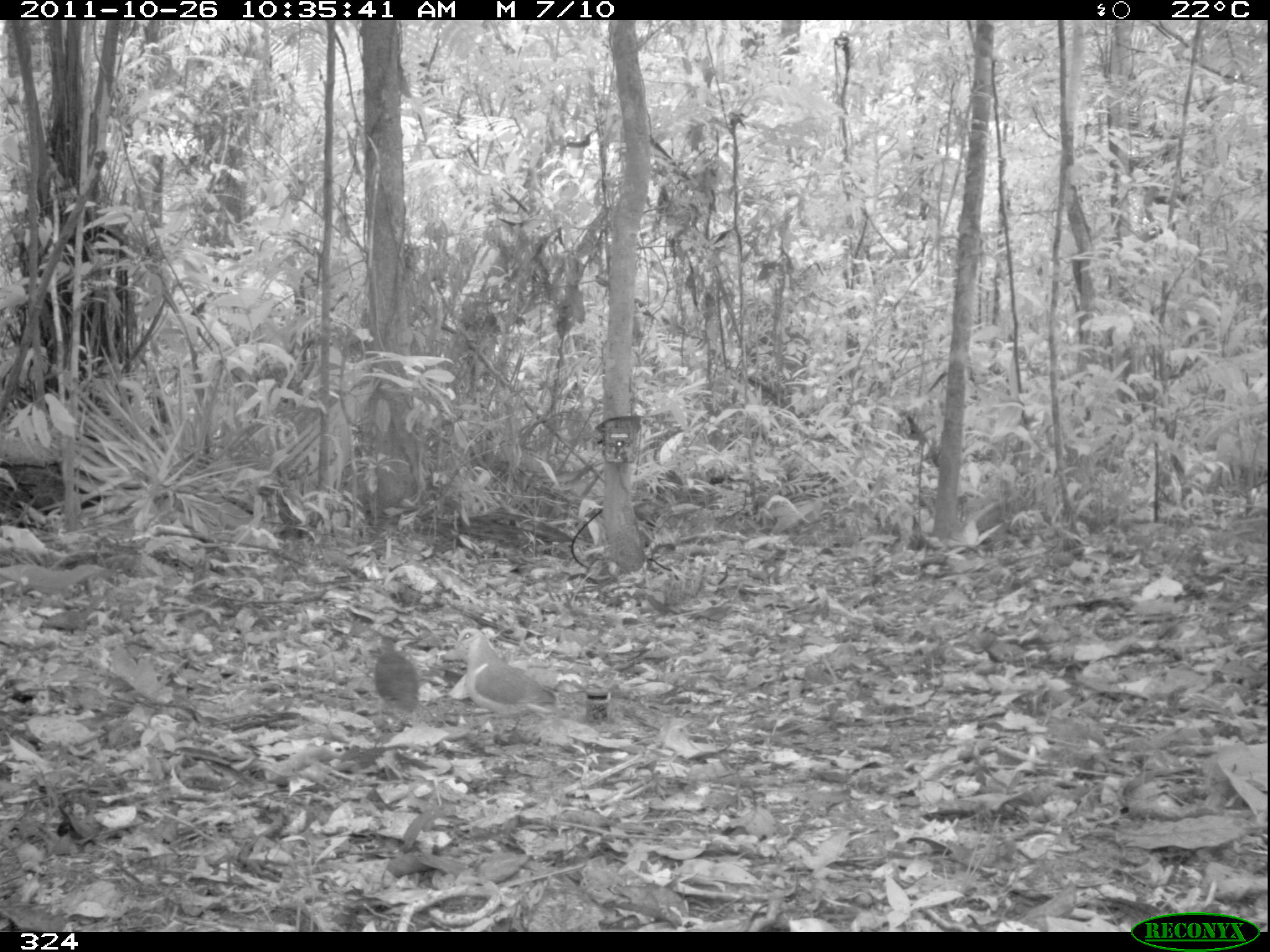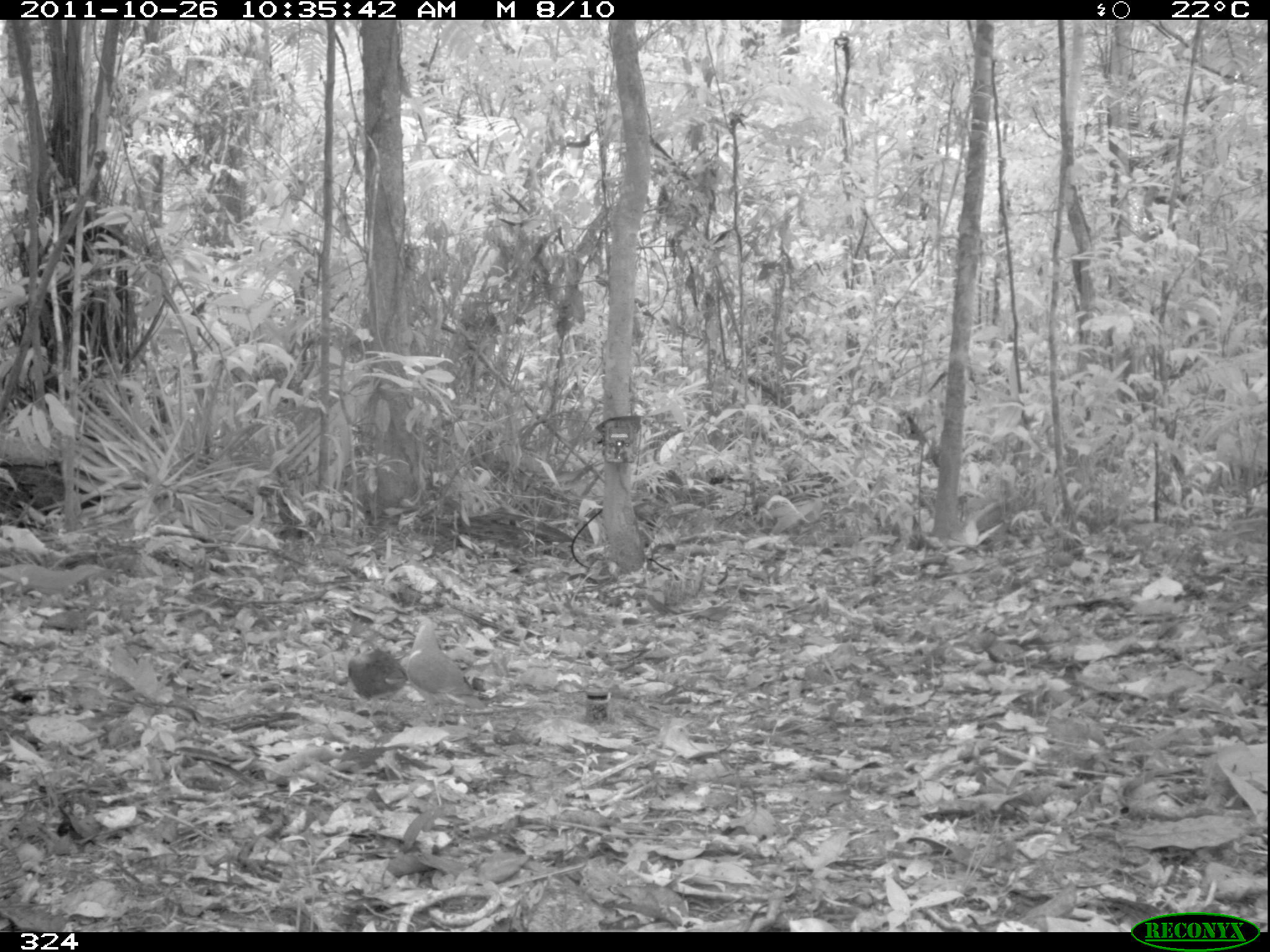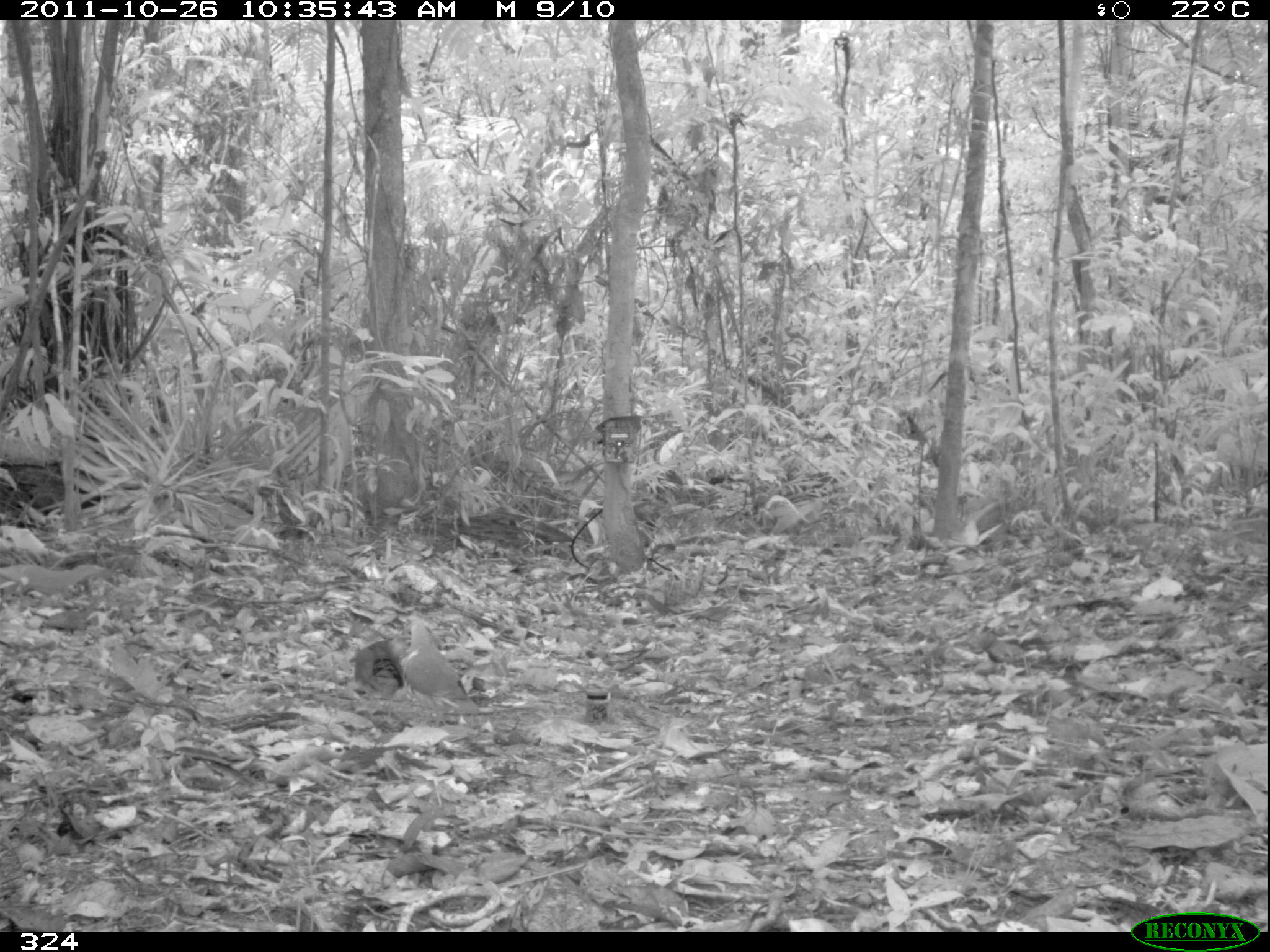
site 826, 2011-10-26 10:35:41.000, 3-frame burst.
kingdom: Animalia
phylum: Chordata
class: Aves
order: Columbiformes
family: Columbidae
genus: Geotrygon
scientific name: Geotrygon montana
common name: ruddy quail-dove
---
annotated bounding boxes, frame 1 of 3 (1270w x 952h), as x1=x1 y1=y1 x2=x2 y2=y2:
geotrygon montana: x1=447 y1=627 x2=562 y2=734; x1=372 y1=632 x2=419 y2=730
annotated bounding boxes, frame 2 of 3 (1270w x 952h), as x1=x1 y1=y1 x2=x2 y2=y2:
geotrygon montana: x1=400 y1=615 x2=483 y2=727; x1=346 y1=639 x2=407 y2=721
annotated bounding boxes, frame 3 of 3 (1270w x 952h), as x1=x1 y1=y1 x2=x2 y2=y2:
geotrygon montana: x1=401 y1=623 x2=480 y2=727; x1=348 y1=639 x2=407 y2=714